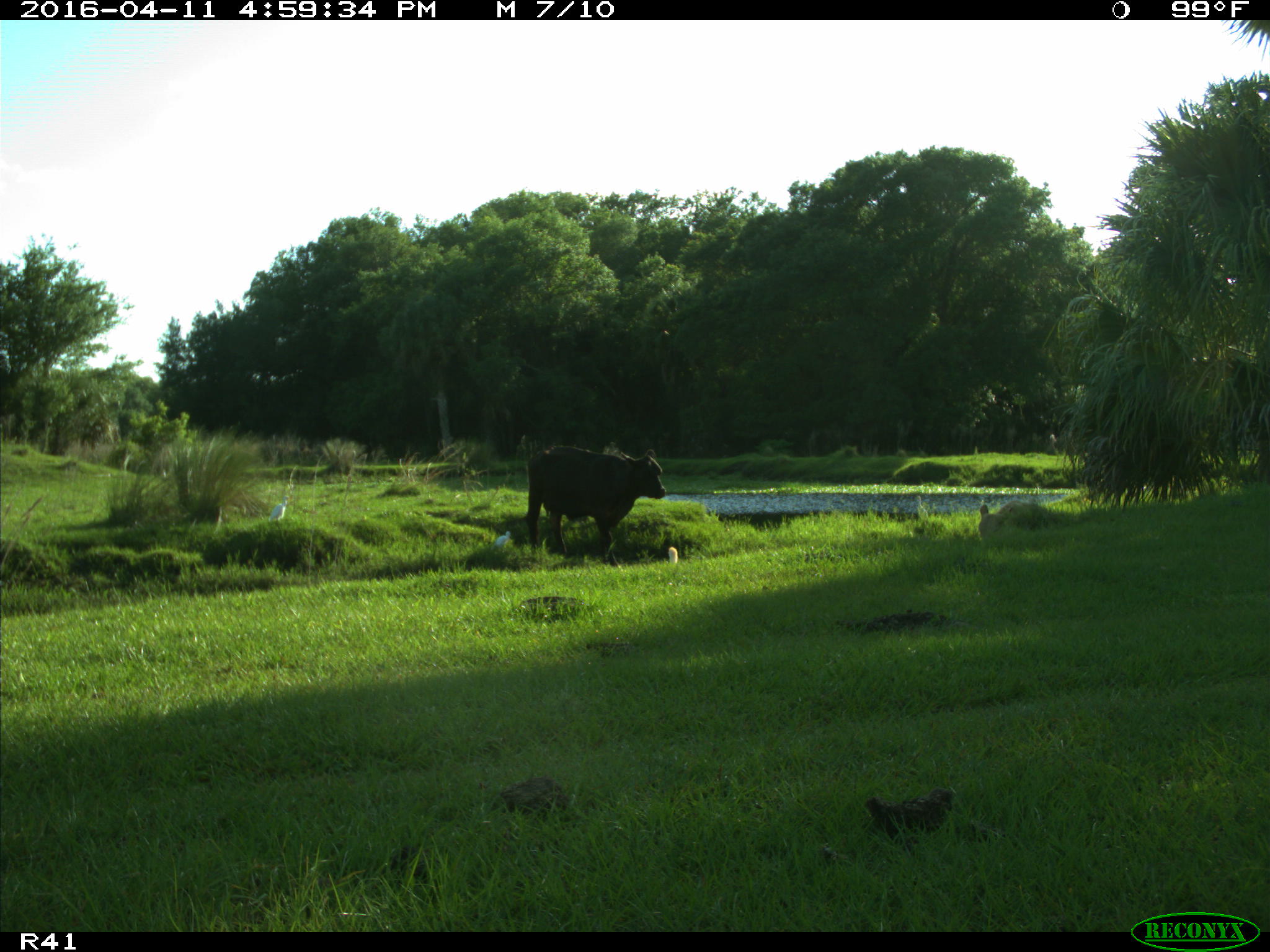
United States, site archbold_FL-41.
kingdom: Animalia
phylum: Chordata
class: Mammalia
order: Artiodactyla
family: Bovidae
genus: Bos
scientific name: Bos taurus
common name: domestic cow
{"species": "Bos taurus (domestic cow)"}